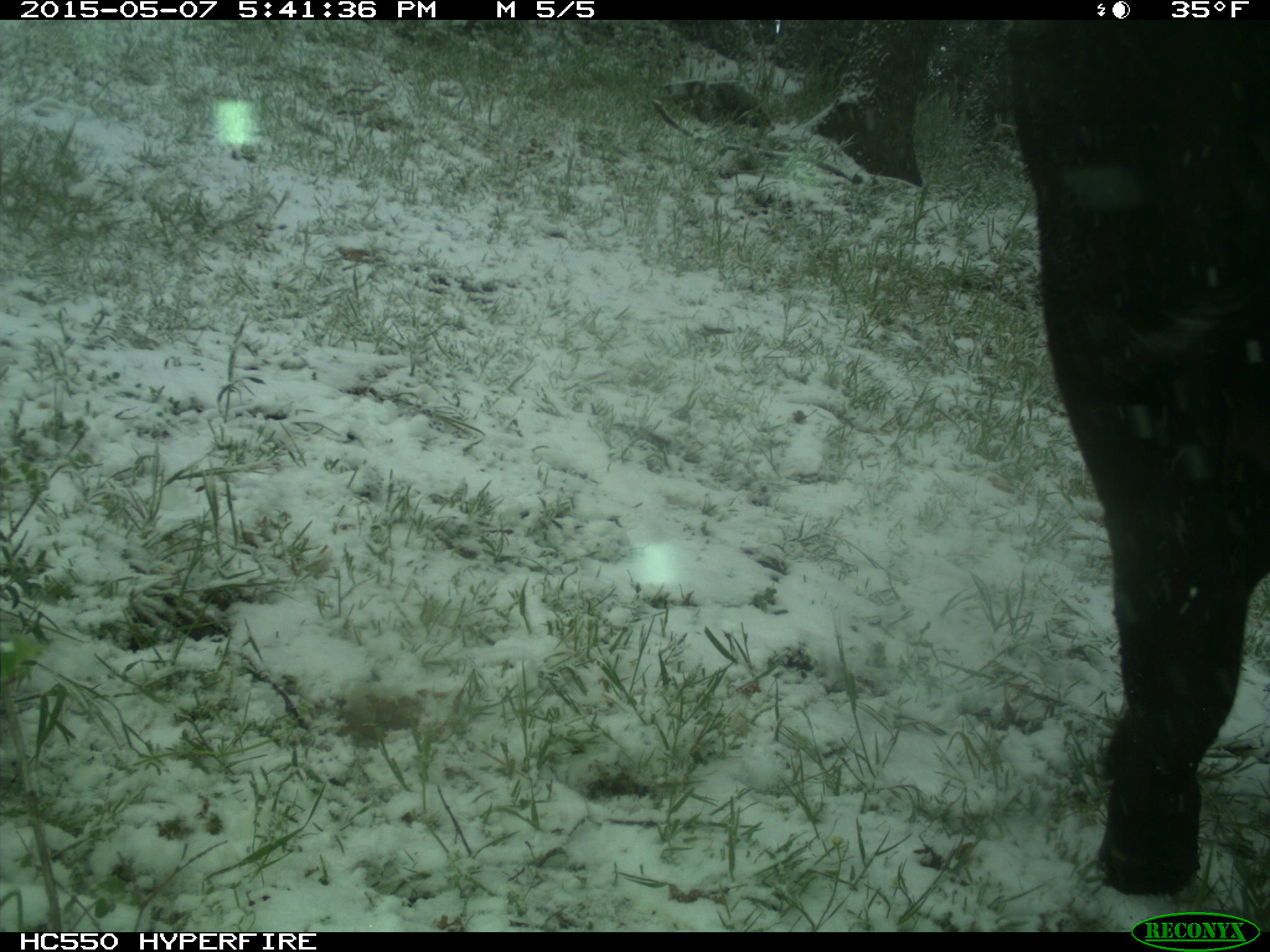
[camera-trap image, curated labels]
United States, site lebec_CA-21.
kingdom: Animalia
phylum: Chordata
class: Mammalia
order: Artiodactyla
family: Bovidae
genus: Bos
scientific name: Bos taurus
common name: domestic cow